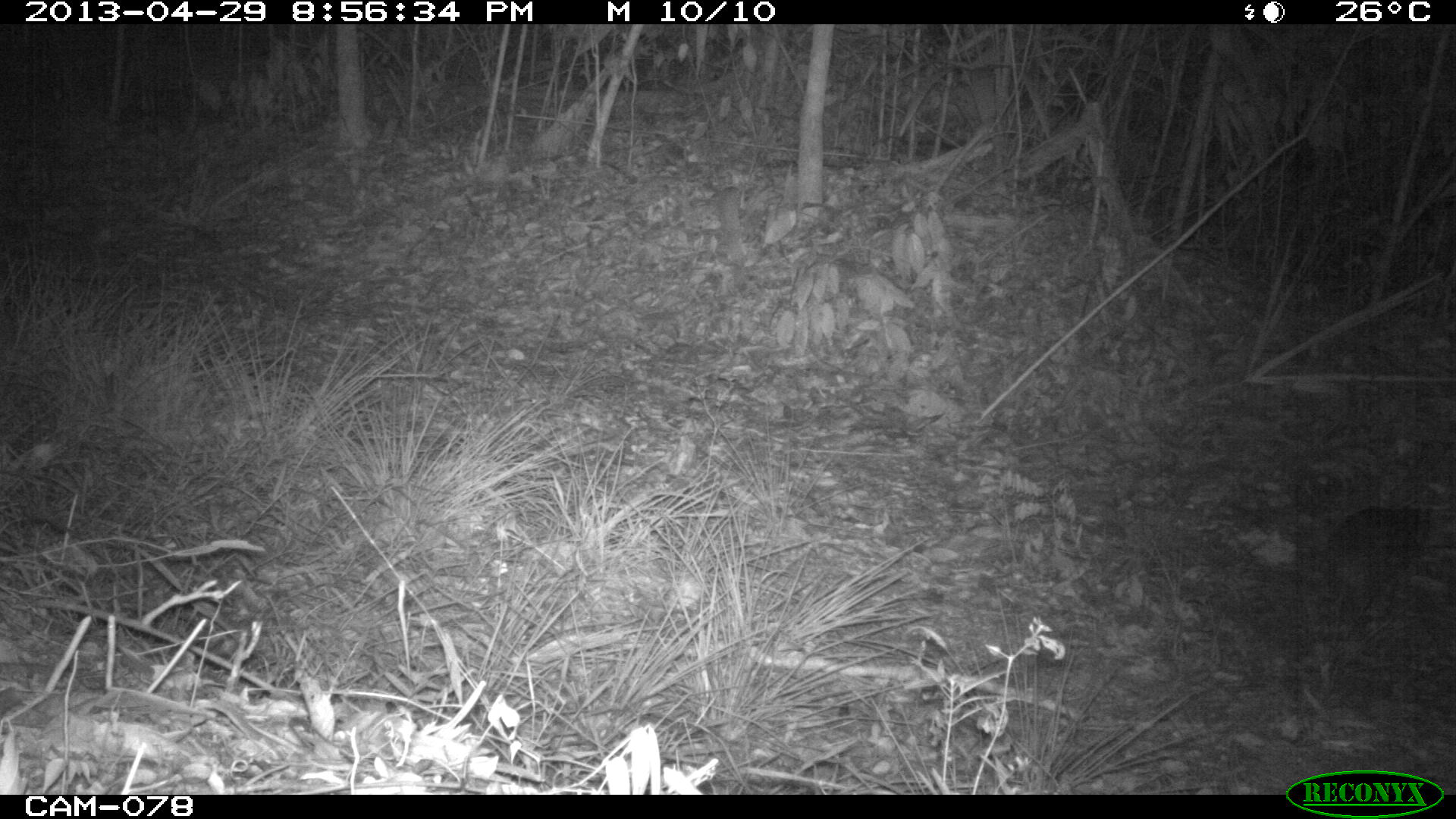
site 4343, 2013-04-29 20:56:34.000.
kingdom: Animalia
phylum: Chordata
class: Mammalia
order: Rodentia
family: Cuniculidae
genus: Cuniculus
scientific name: Cuniculus paca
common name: lowland paca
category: agouti paca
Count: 1.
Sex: female.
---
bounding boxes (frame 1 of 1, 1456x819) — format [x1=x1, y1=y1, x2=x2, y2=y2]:
agouti paca: [x1=1322, y1=500, x2=1435, y2=634]